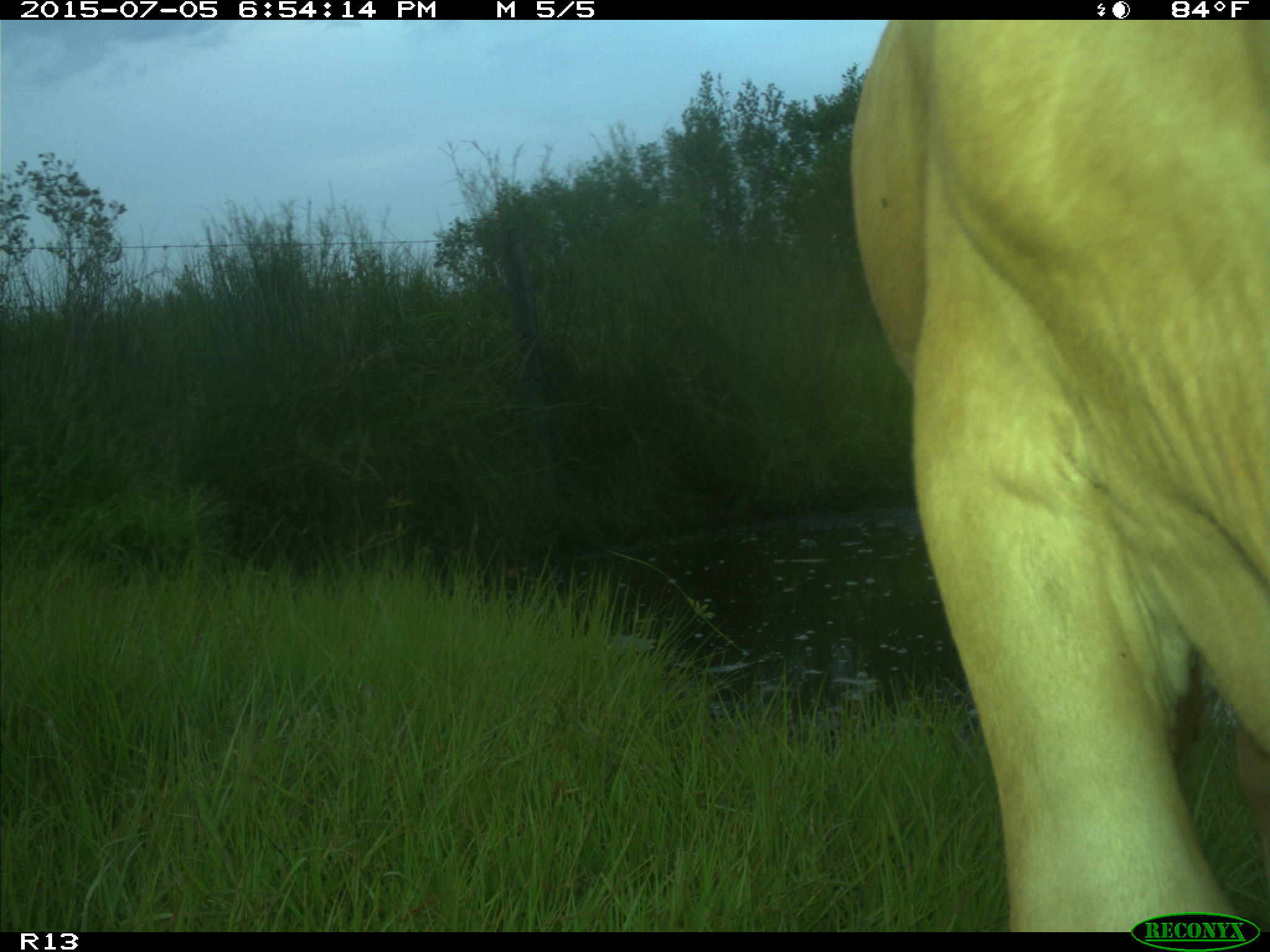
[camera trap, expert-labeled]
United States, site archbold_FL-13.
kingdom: Animalia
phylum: Chordata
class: Mammalia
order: Artiodactyla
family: Bovidae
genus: Bos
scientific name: Bos taurus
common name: domestic cow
Bos taurus (domestic cow).